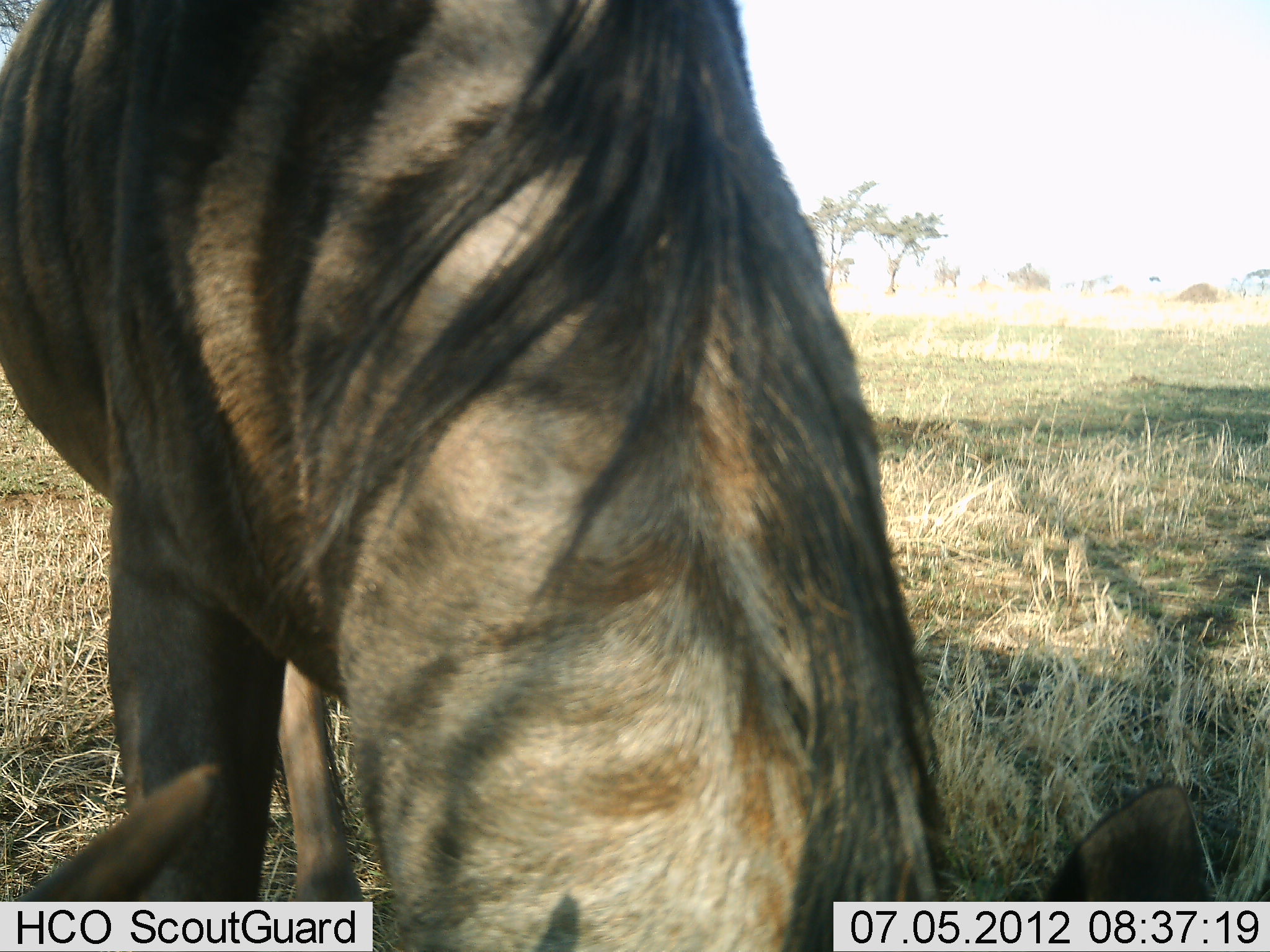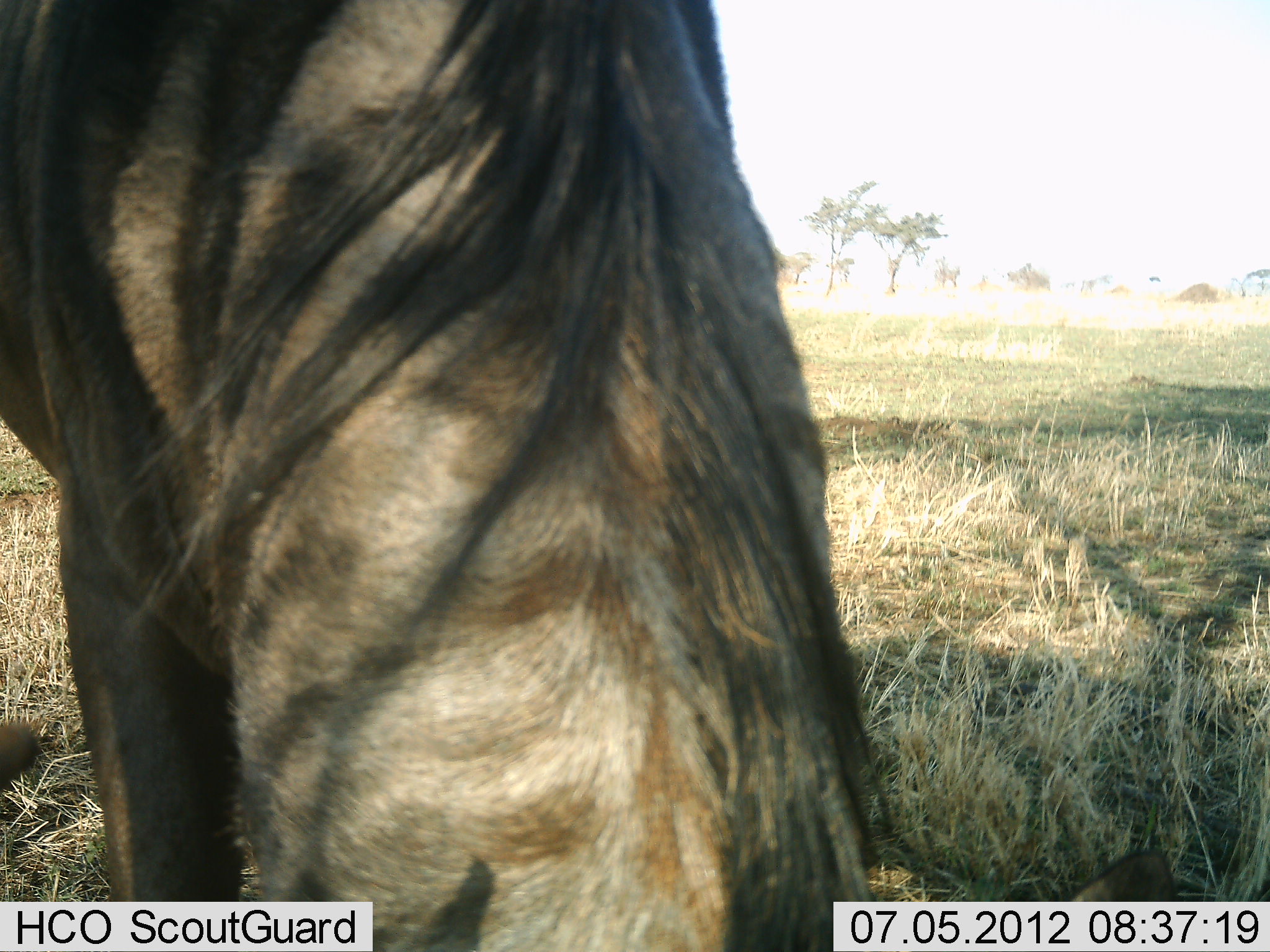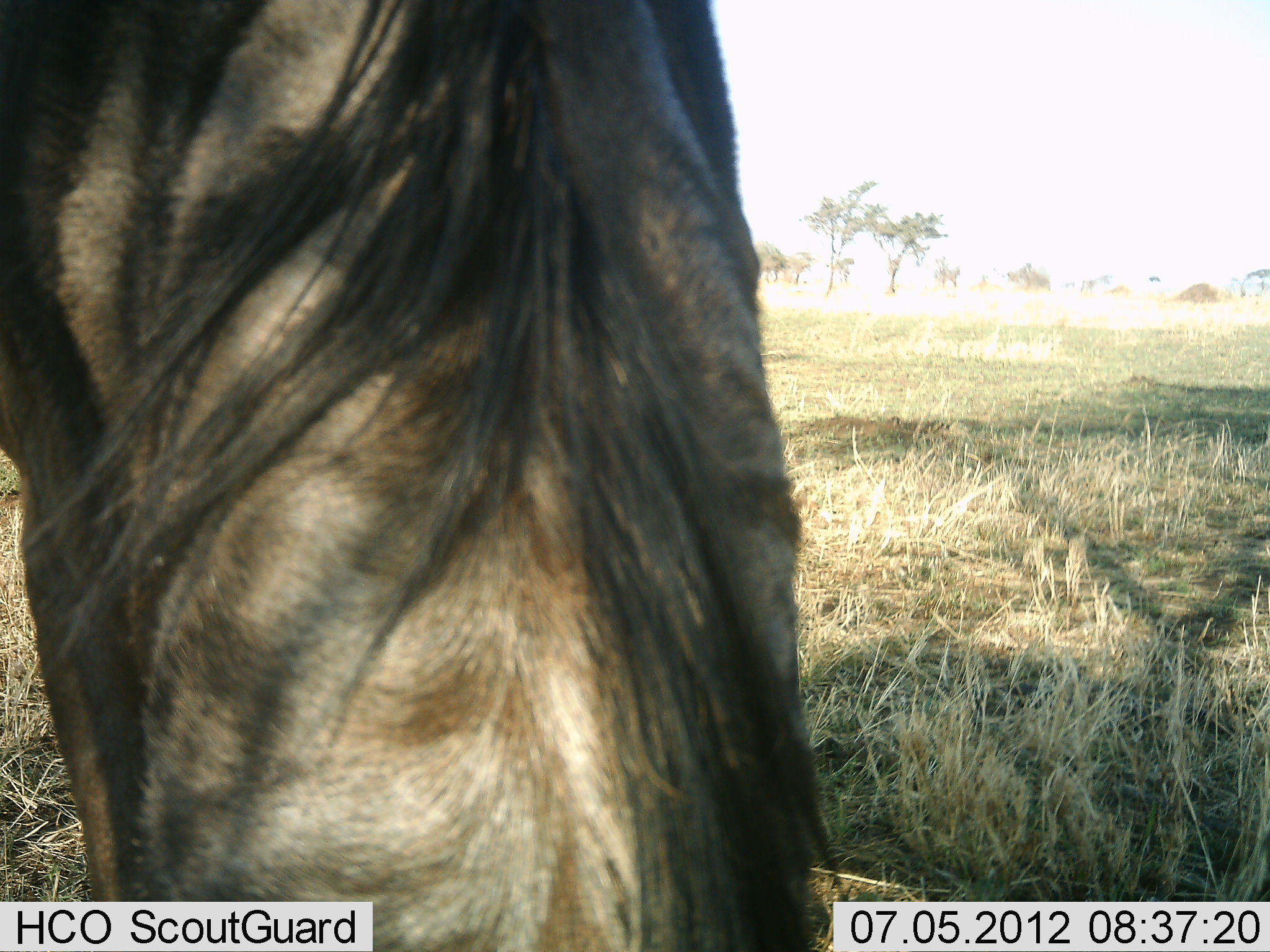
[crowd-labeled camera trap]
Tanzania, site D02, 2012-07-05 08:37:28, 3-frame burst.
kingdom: Animalia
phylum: Chordata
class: Mammalia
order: Artiodactyla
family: Bovidae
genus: Connochaetes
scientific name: Connochaetes taurinus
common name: blue wildebeest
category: wildebeest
Wildebeest (blue wildebeest) (Connochaetes taurinus), count 1. Behavior (volunteer vote fractions): standing 40%, resting 0%, moving 0%, interacting 0%. Young present (vote fraction): 0%. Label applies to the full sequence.